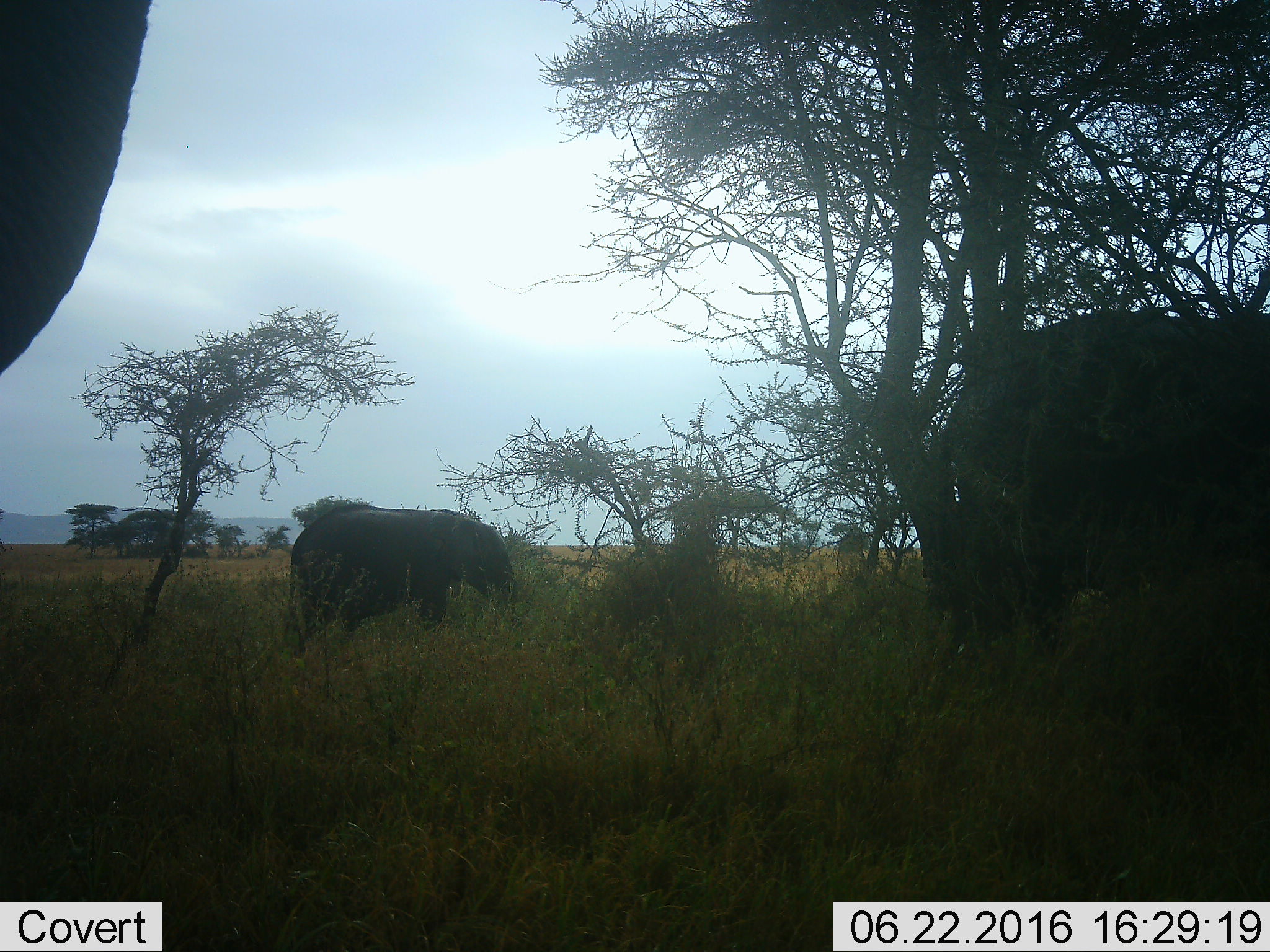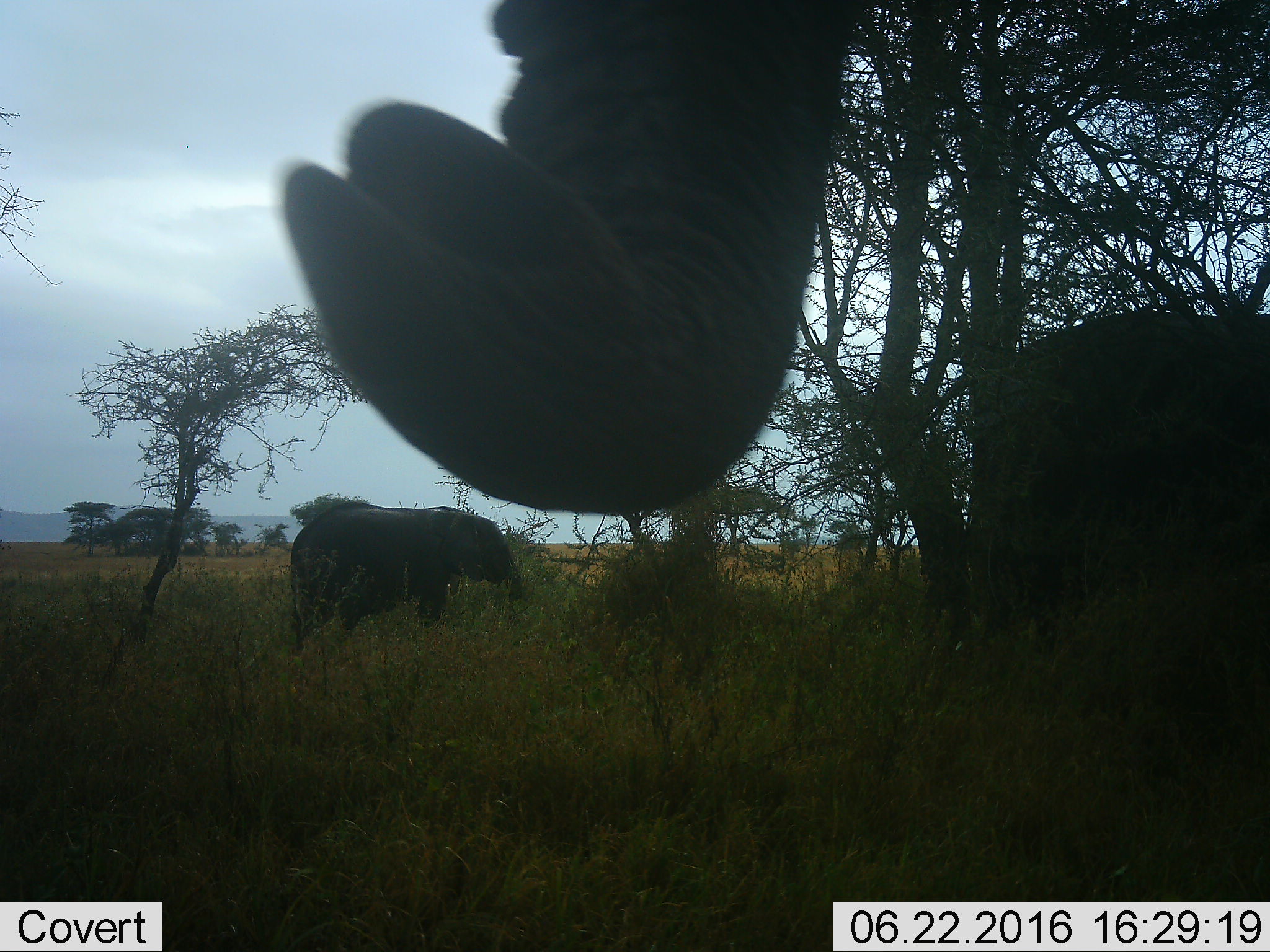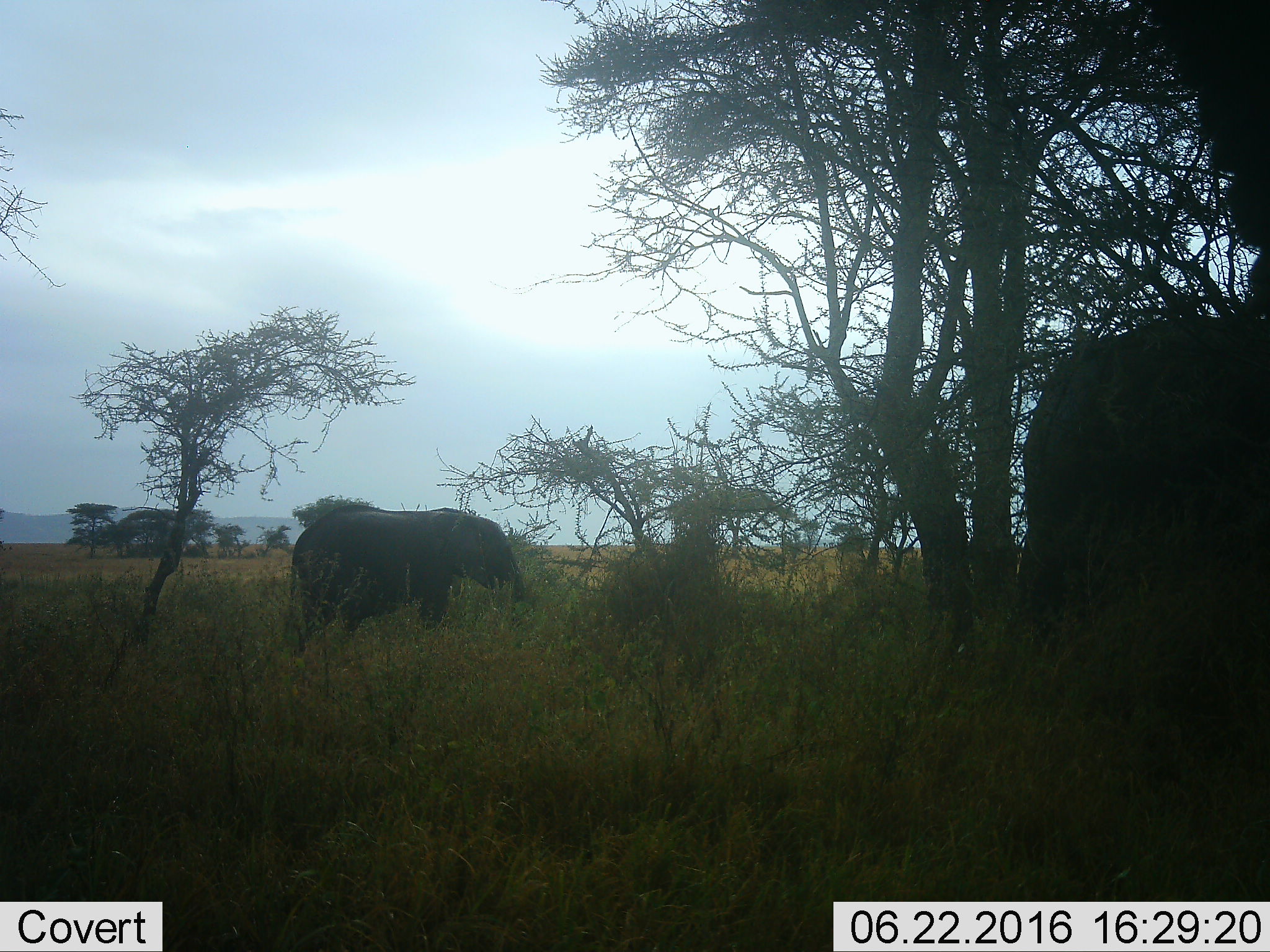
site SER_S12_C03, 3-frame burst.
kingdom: Animalia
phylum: Chordata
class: Mammalia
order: Proboscidea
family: Elephantidae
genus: Loxodonta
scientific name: Loxodonta africana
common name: african bush elephant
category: elephant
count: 3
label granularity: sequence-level